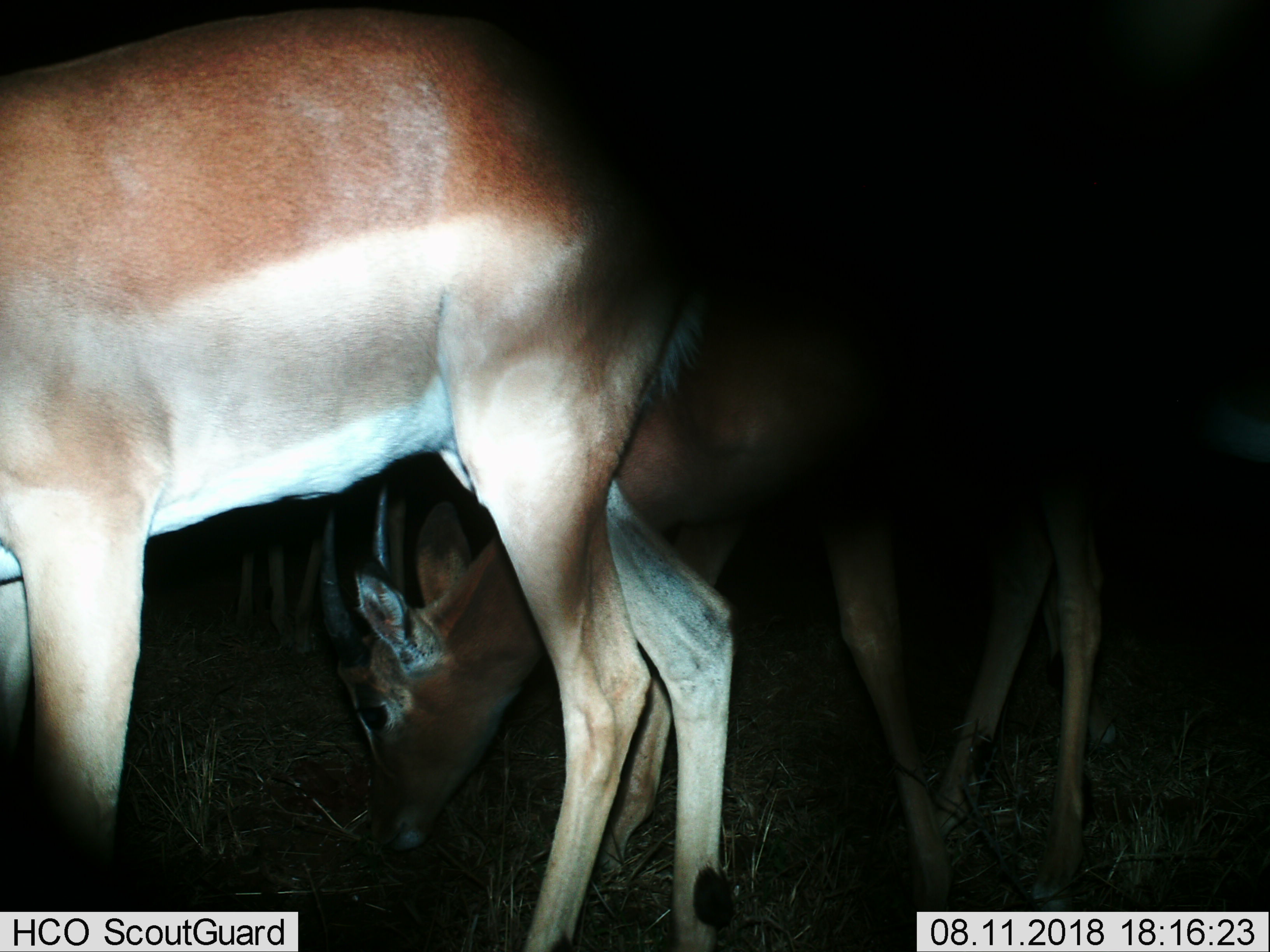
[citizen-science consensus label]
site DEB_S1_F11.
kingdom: Animalia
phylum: Chordata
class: Mammalia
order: Artiodactyla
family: Bovidae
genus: Aepyceros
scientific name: Aepyceros melampus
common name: impala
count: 3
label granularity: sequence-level